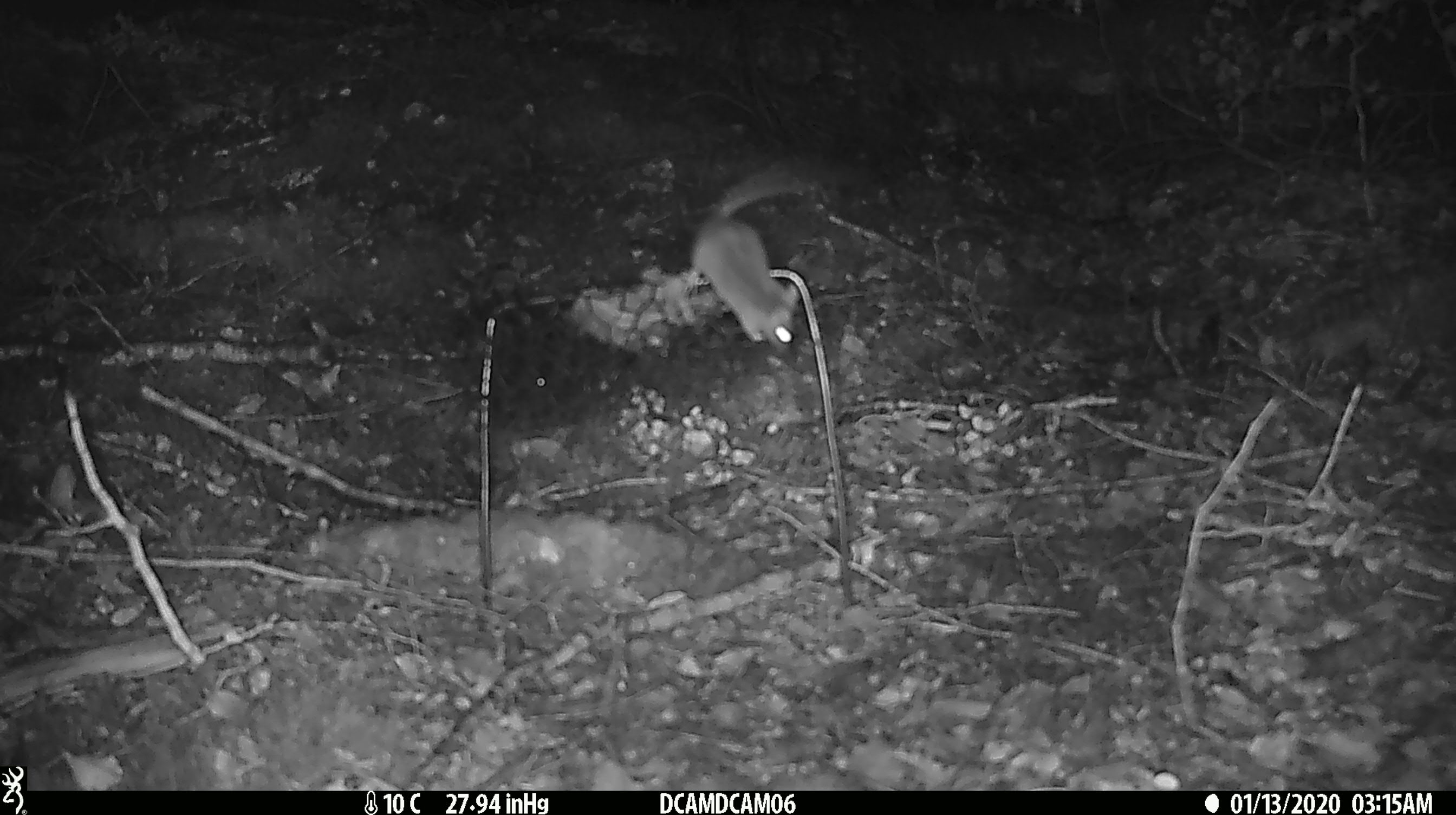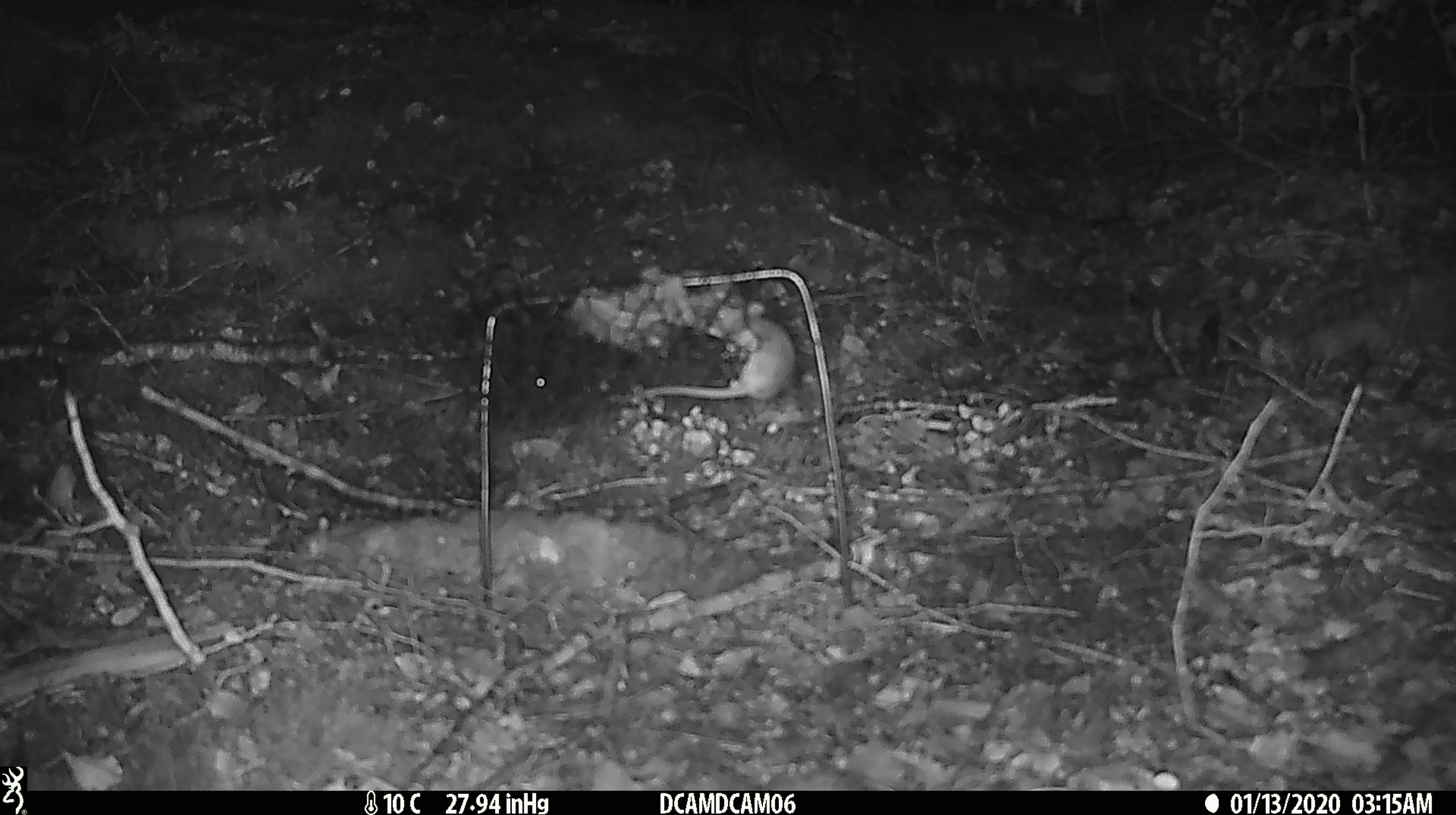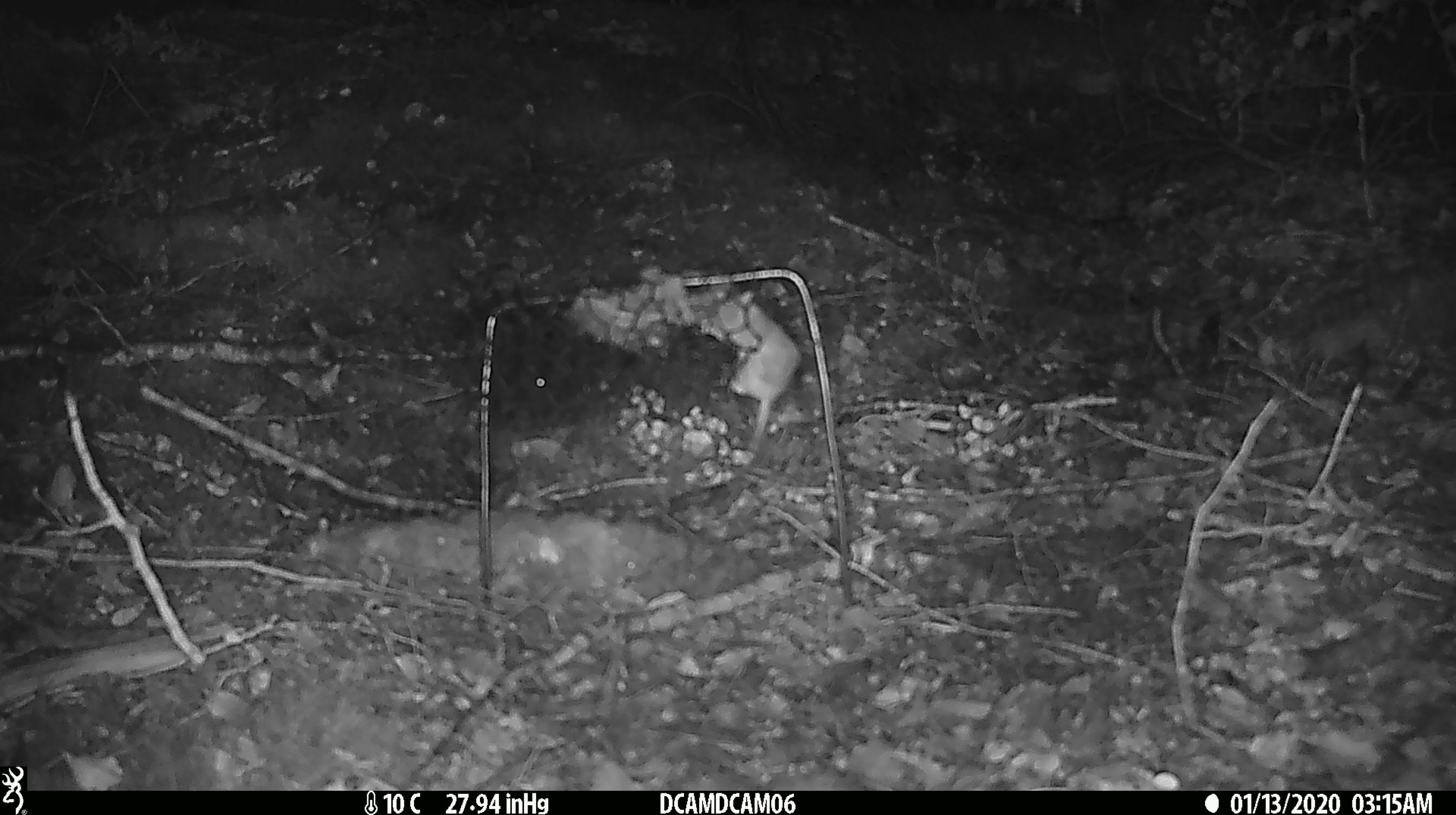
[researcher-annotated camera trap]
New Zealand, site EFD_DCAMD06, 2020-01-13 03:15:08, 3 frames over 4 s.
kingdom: Animalia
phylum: Chordata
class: Mammalia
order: Rodentia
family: Muridae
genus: Mus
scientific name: Mus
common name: mouse